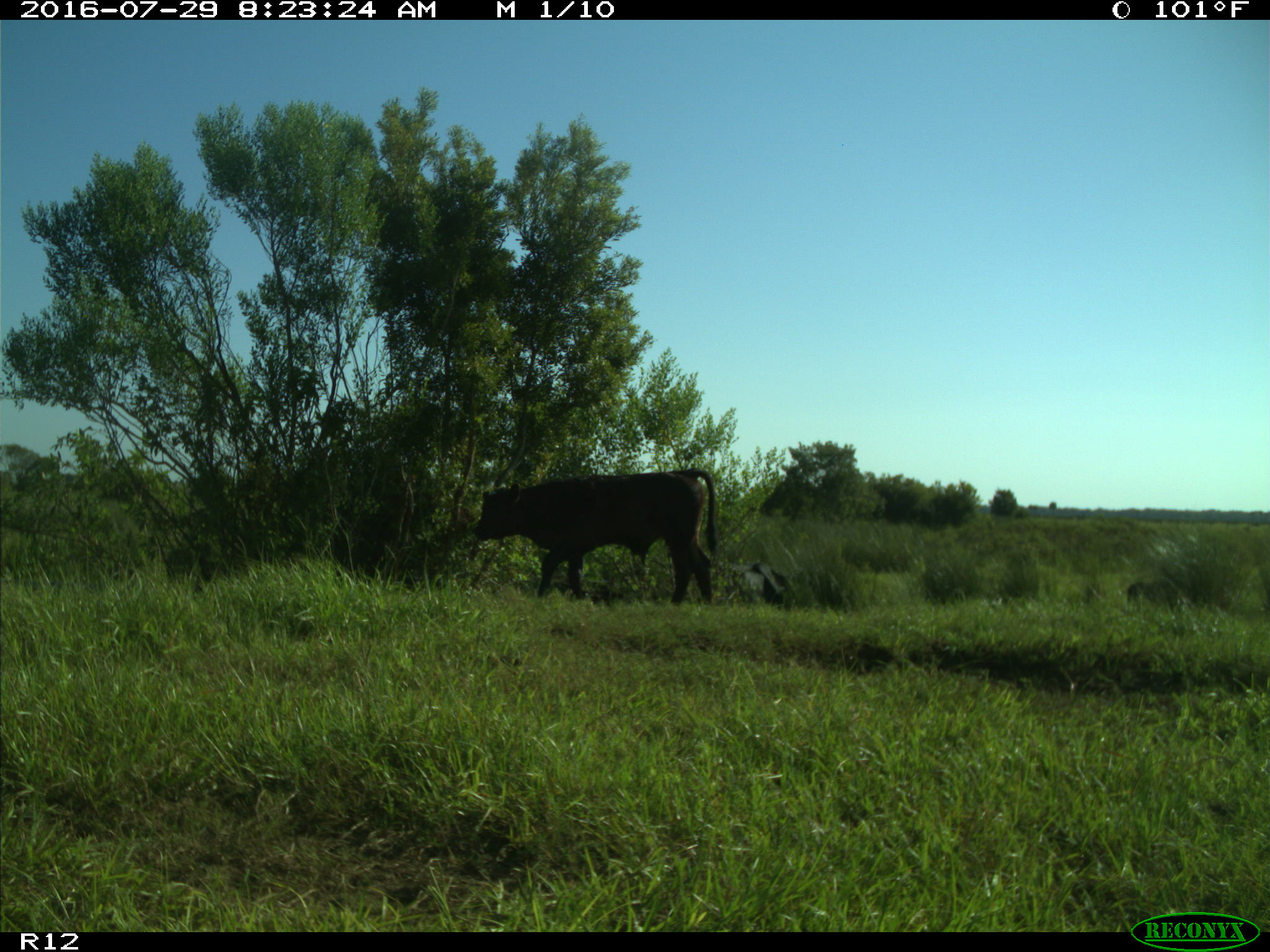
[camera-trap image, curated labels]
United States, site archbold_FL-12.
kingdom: Animalia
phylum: Chordata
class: Mammalia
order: Artiodactyla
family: Bovidae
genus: Bos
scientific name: Bos taurus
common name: domestic cow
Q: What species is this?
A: Bos taurus (domestic cow).